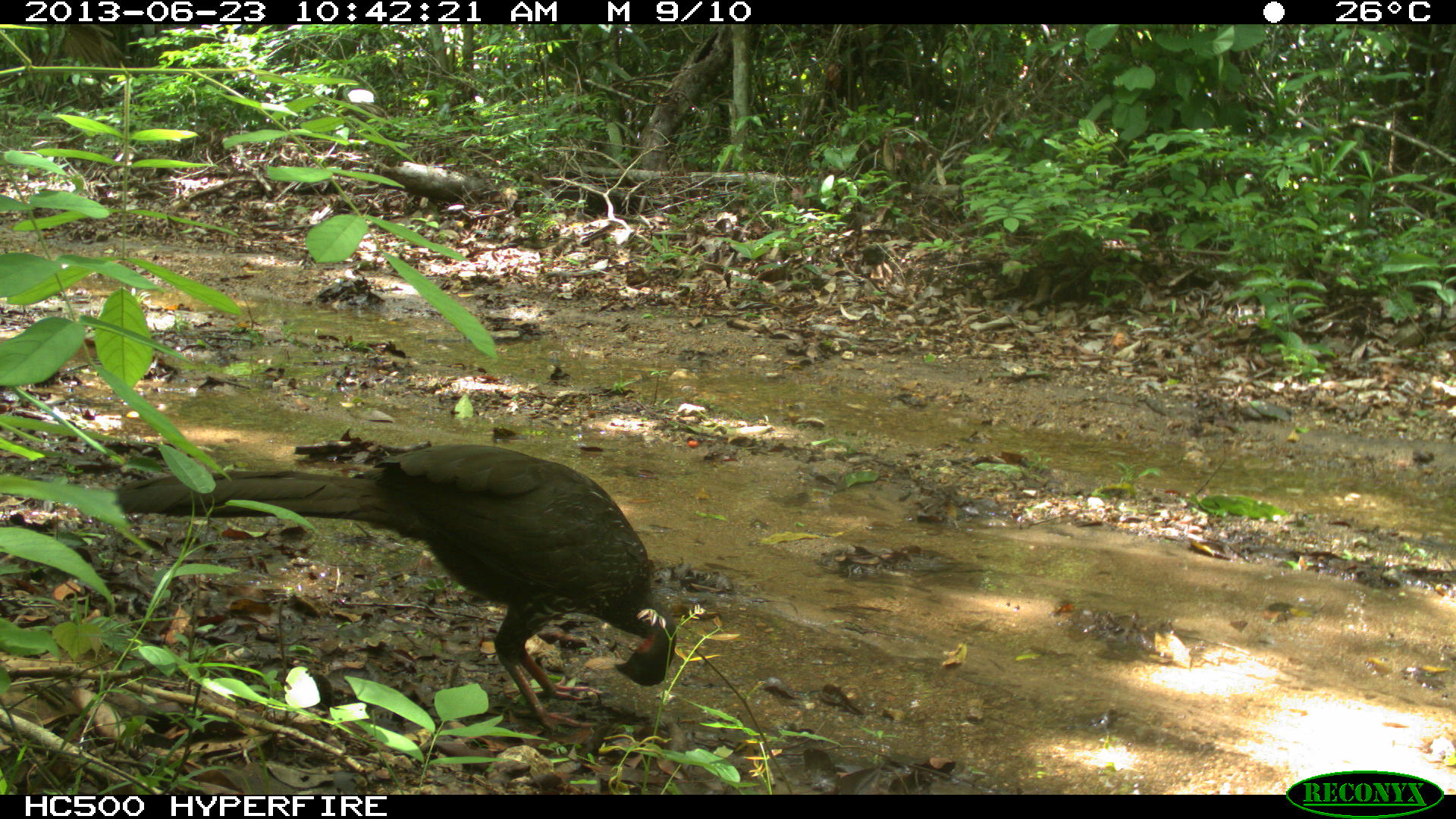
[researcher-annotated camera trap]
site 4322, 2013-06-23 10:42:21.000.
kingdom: Animalia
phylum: Chordata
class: Aves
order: Galliformes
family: Cracidae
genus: Penelope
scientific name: Penelope purpurascens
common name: crested guan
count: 1